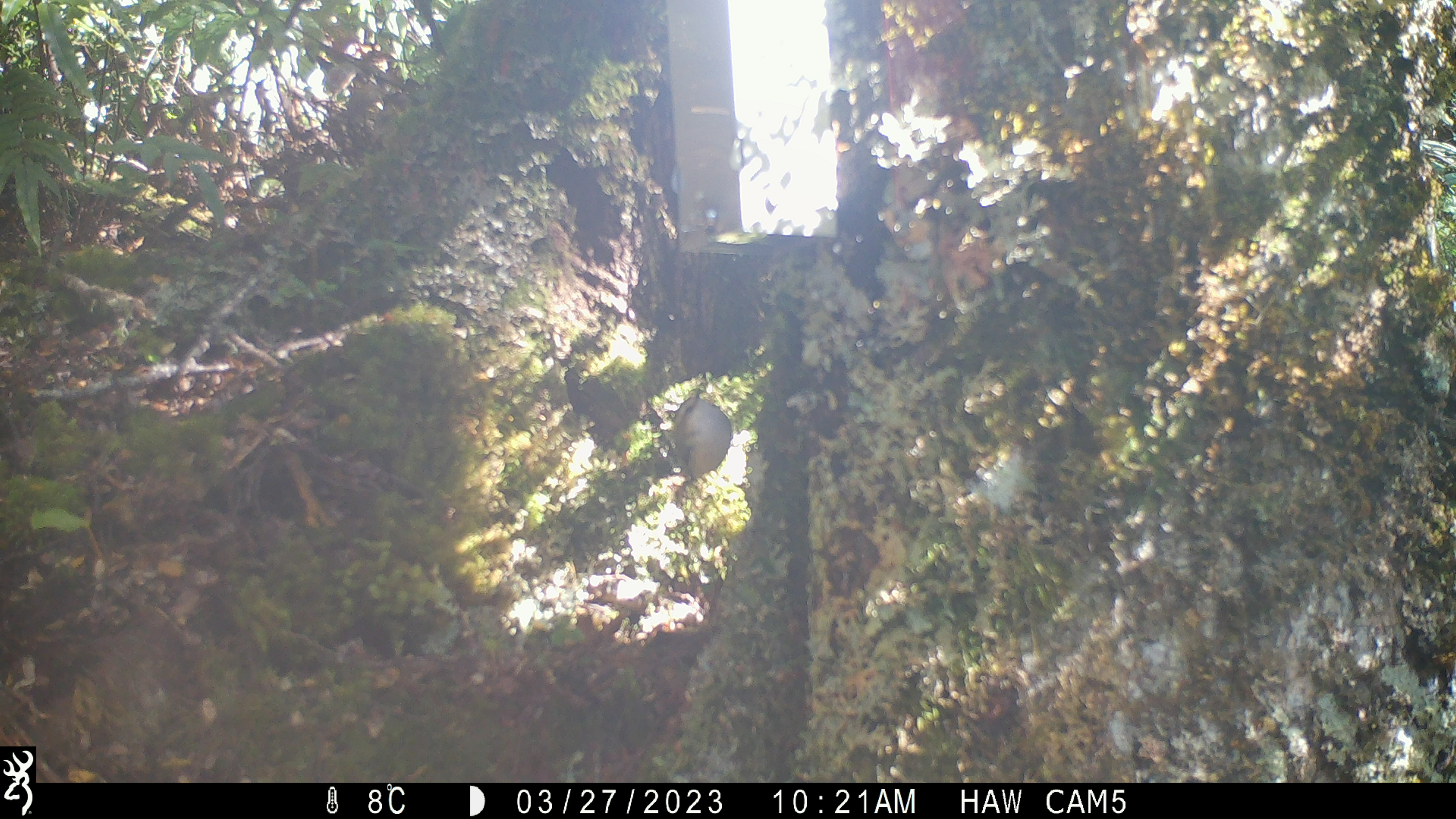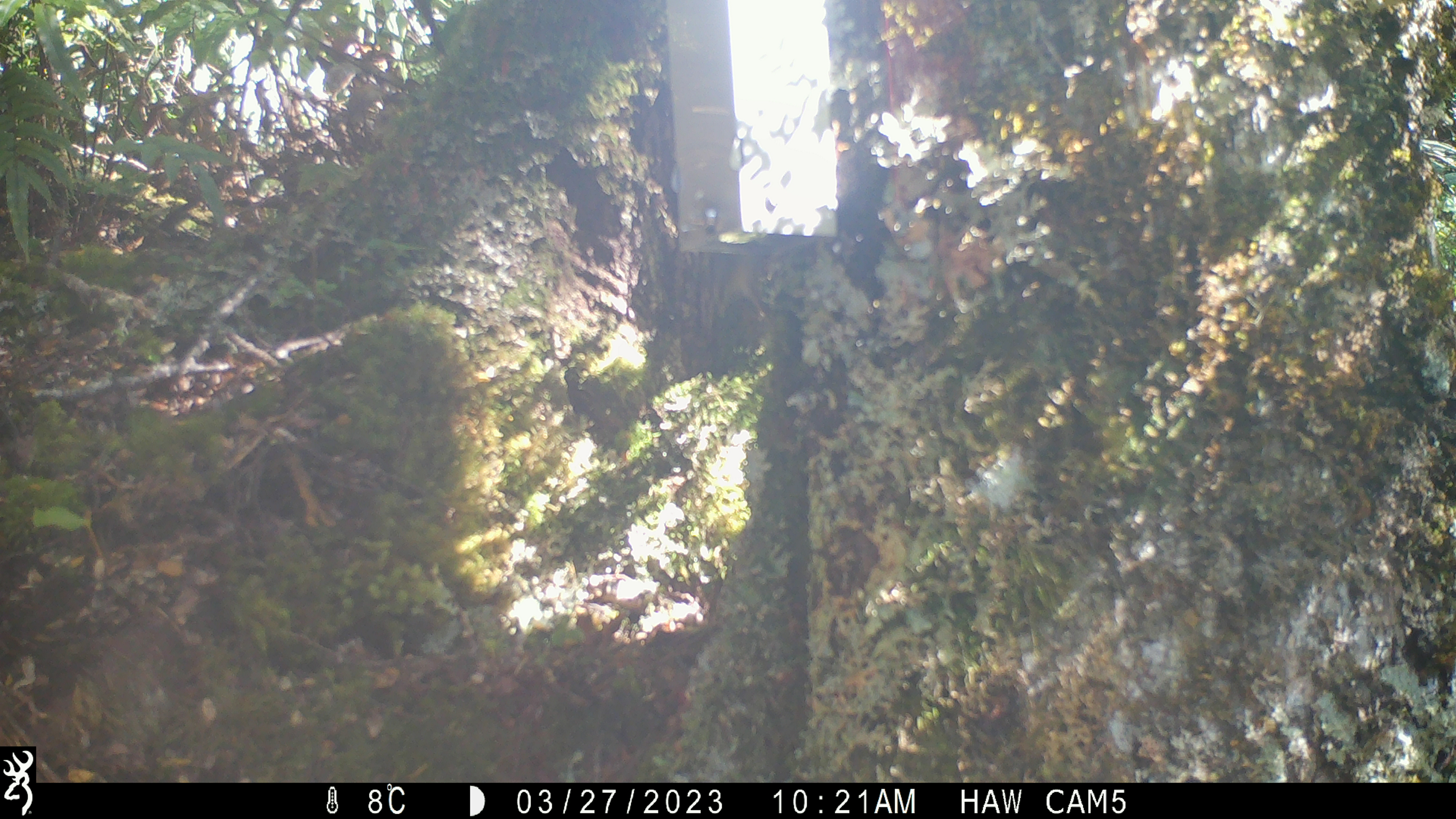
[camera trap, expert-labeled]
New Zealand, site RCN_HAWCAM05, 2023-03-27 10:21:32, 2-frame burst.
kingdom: Animalia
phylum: Chordata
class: Aves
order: Passeriformes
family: Acanthisittidae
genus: Acanthisitta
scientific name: Acanthisitta chloris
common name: rifleman